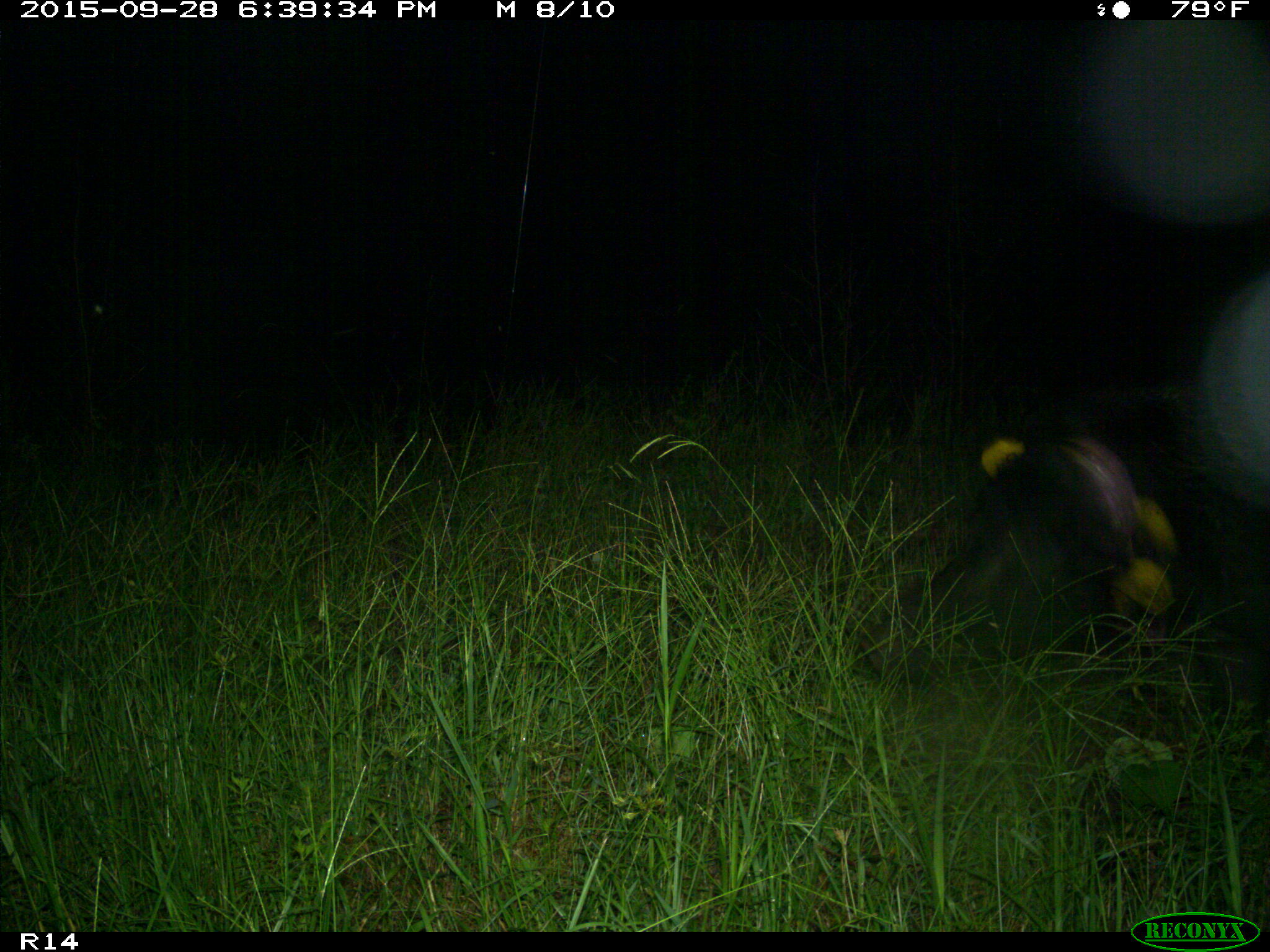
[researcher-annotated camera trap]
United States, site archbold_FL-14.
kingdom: Animalia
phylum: Chordata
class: Mammalia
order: Artiodactyla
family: Suidae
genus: Sus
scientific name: Sus scrofa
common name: wild boar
Sus scrofa (wild boar).